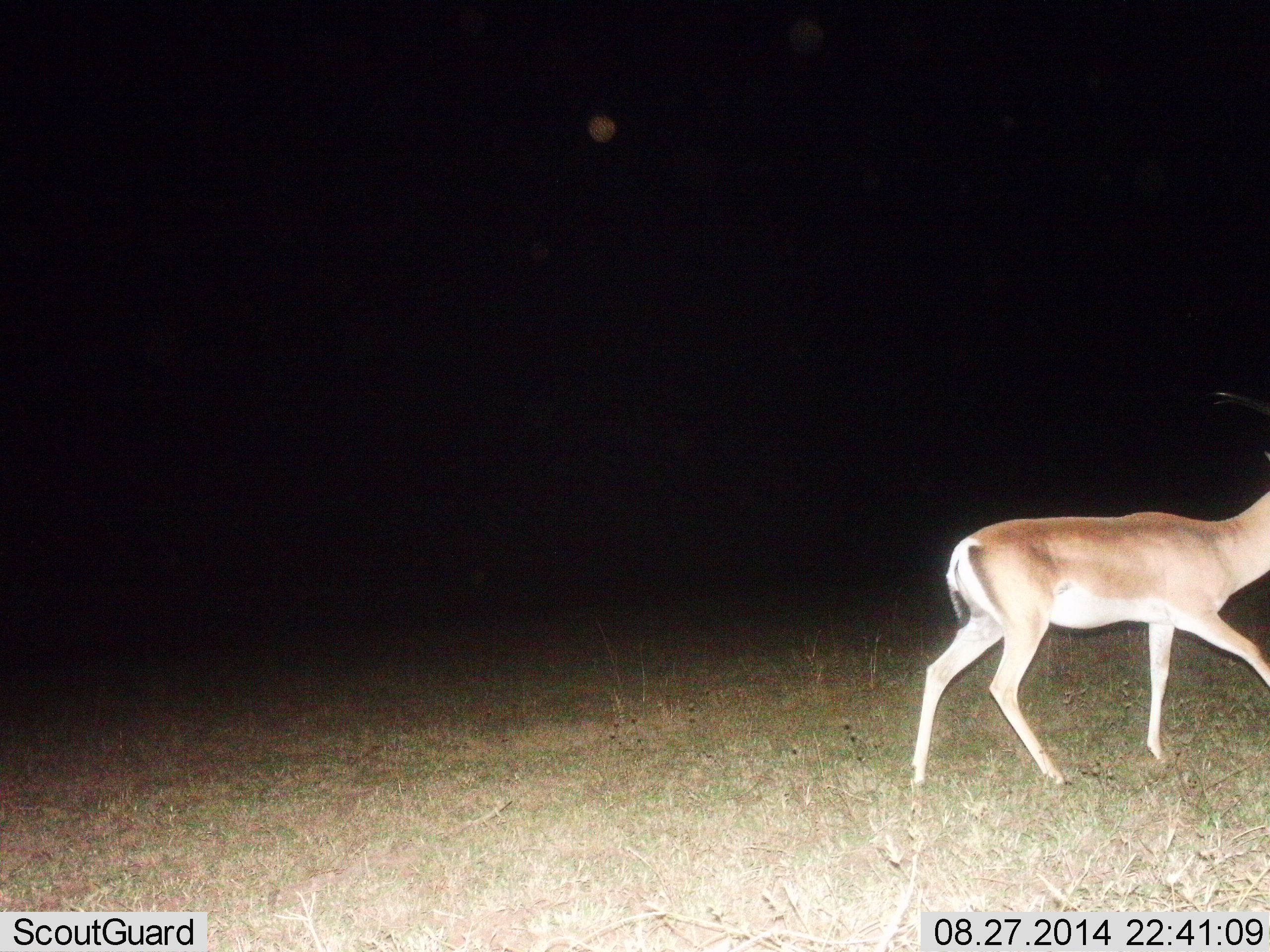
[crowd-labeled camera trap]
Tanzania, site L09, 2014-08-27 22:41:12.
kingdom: Animalia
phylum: Chordata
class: Mammalia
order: Artiodactyla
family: Bovidae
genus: Nanger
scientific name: Nanger granti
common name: grant's gazelle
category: gazellegrants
Gazellegrants (grant's gazelle) (Nanger granti), count 1. Behavior (volunteer vote fractions): standing 0%, resting 0%, moving 100%, interacting 0%. Young present (vote fraction): 0%. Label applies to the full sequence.